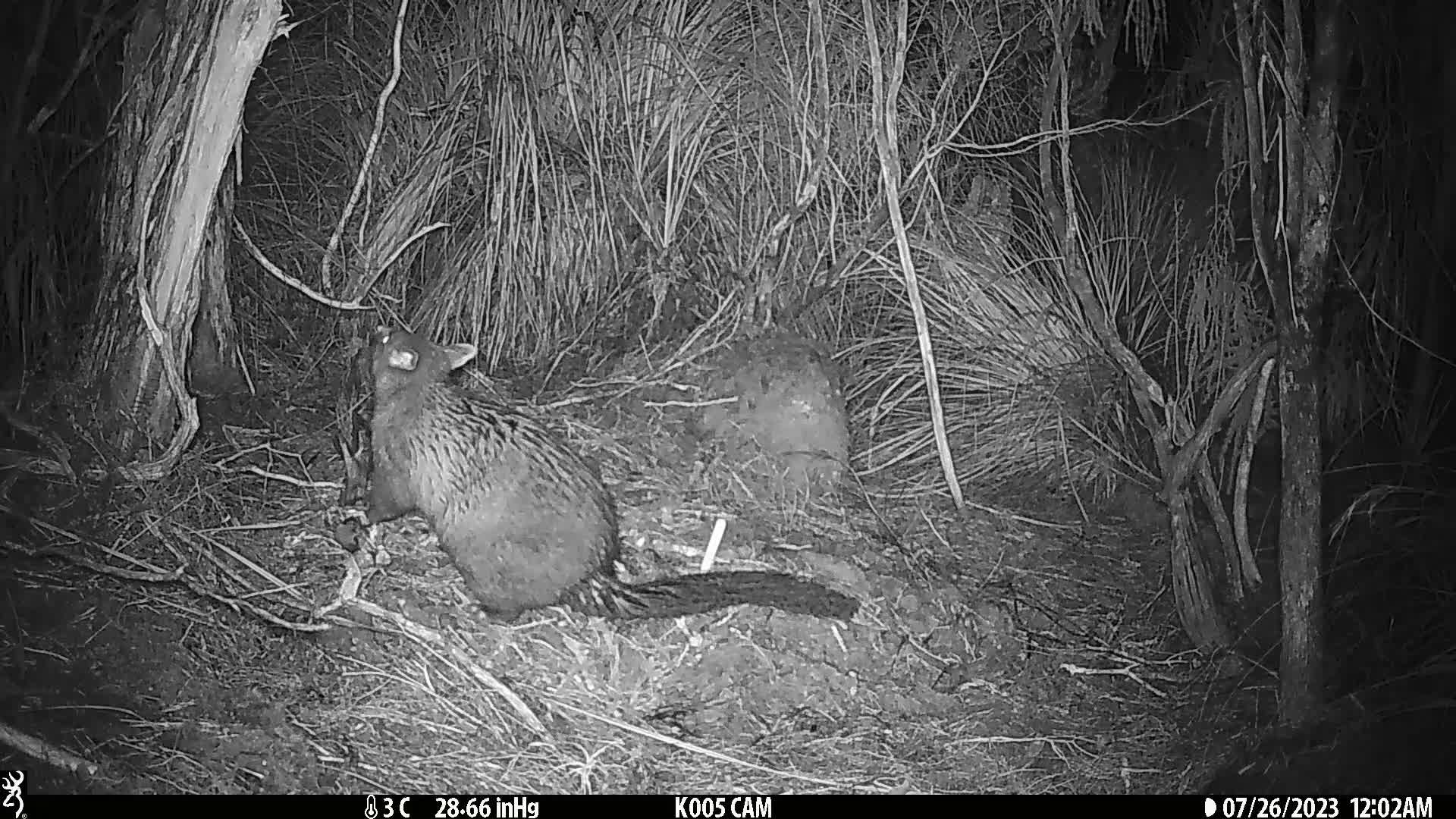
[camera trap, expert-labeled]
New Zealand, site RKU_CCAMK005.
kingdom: Animalia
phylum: Chordata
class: Mammalia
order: Diprotodontia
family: Phalangeridae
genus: Trichosurus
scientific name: Trichosurus vulpecula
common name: common brushtail possum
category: possum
Possum (common brushtail possum) (Trichosurus vulpecula).